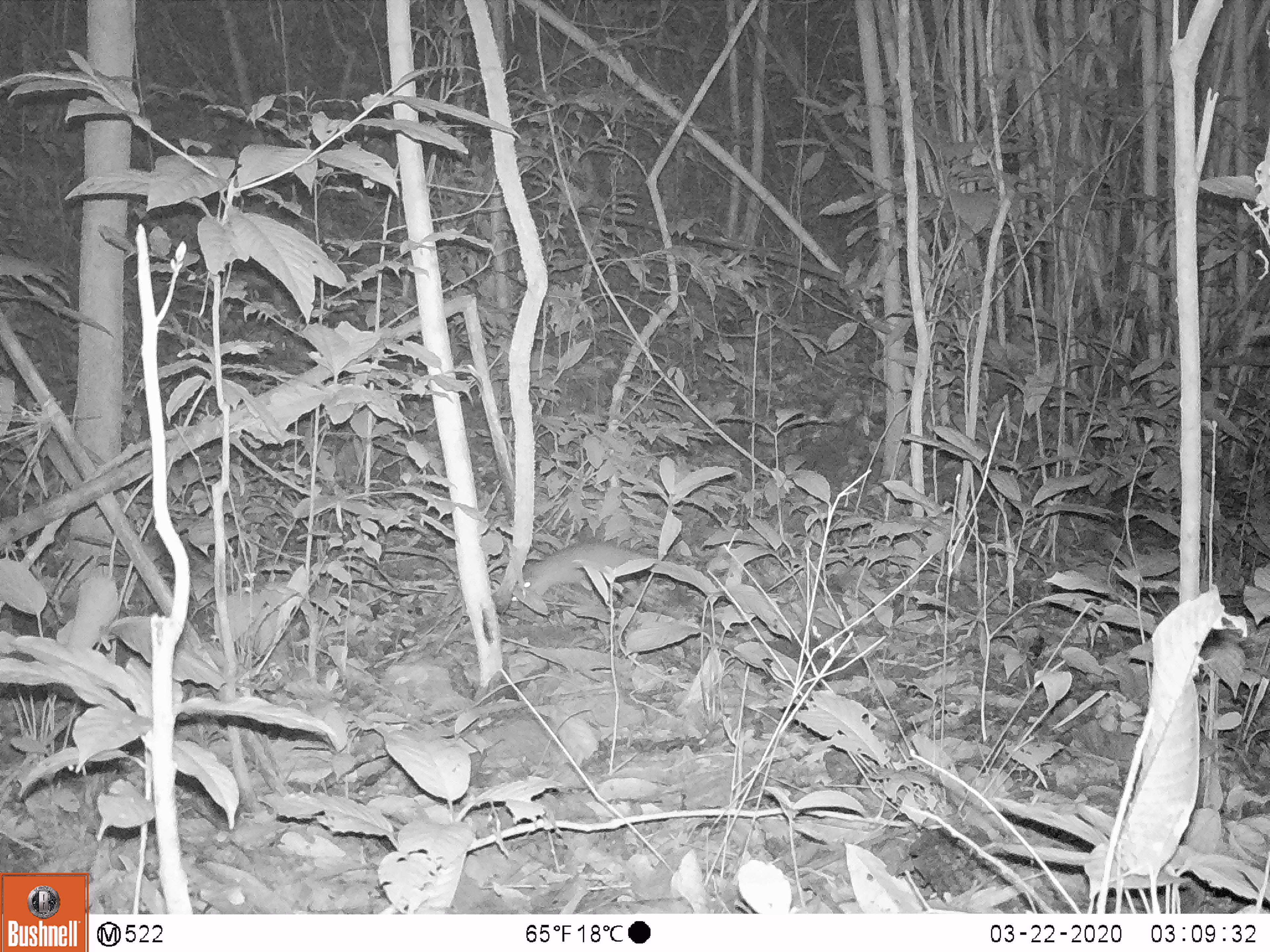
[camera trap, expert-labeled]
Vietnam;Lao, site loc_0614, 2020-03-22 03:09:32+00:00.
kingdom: Animalia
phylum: Chordata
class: Mammalia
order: Carnivora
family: Mustelidae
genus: Melogale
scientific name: Melogale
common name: ferret badger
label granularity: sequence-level